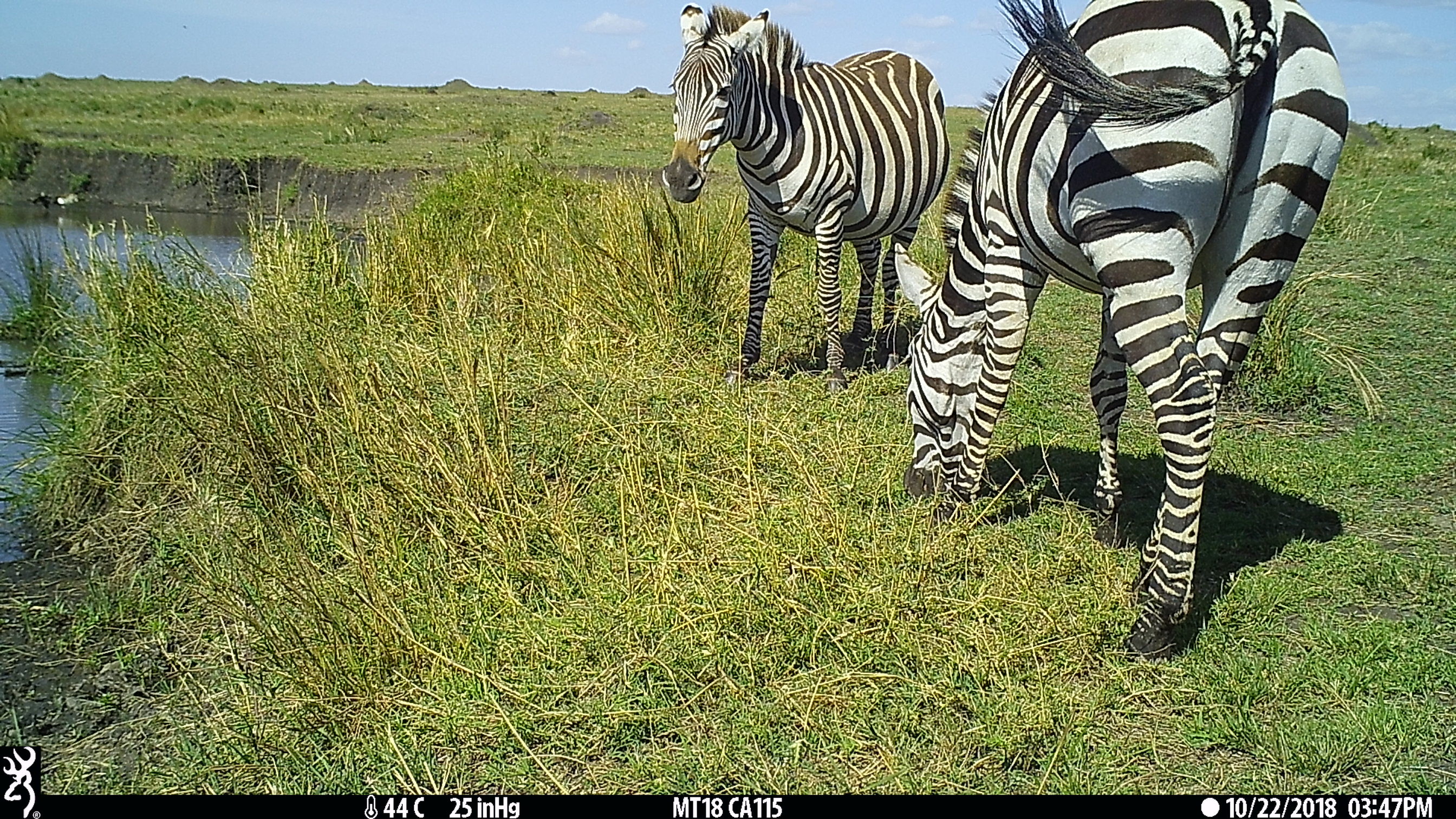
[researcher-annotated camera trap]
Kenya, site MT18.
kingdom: Animalia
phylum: Chordata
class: Mammalia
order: Perissodactyla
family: Equidae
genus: Equus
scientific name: Equus quagga burchellii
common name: burchell's zebra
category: zebra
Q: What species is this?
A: Zebra (burchell's zebra) (Equus quagga burchellii).